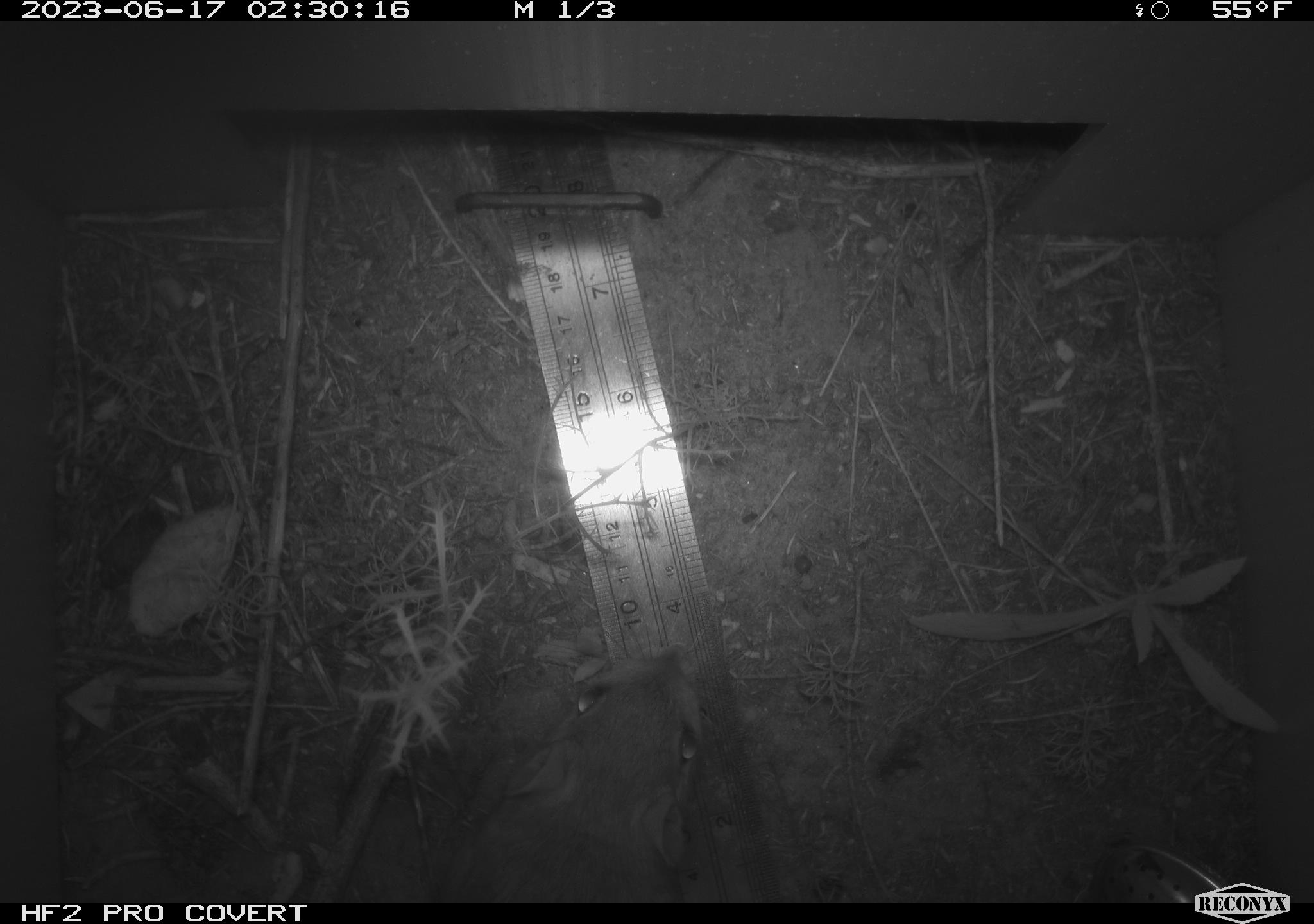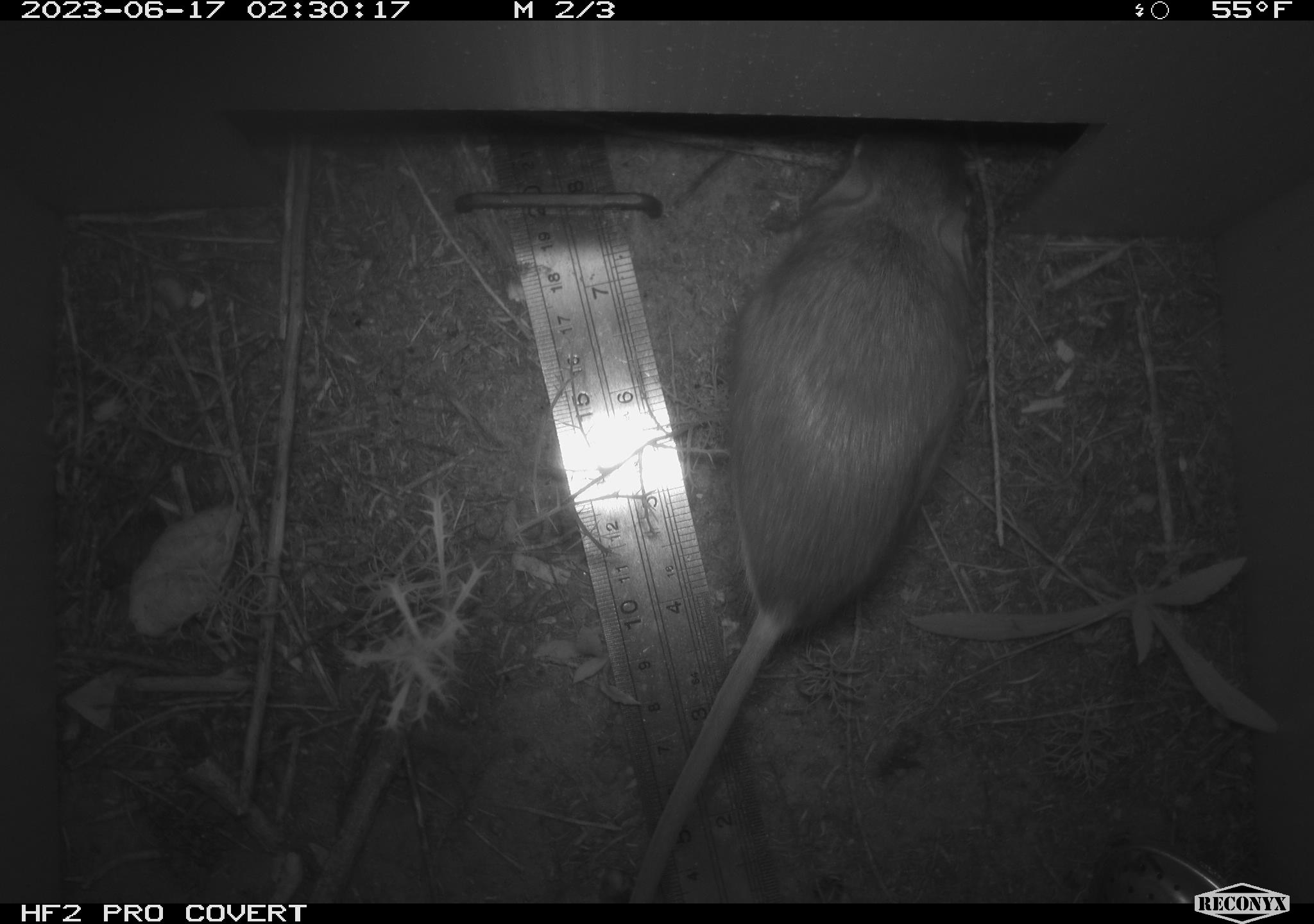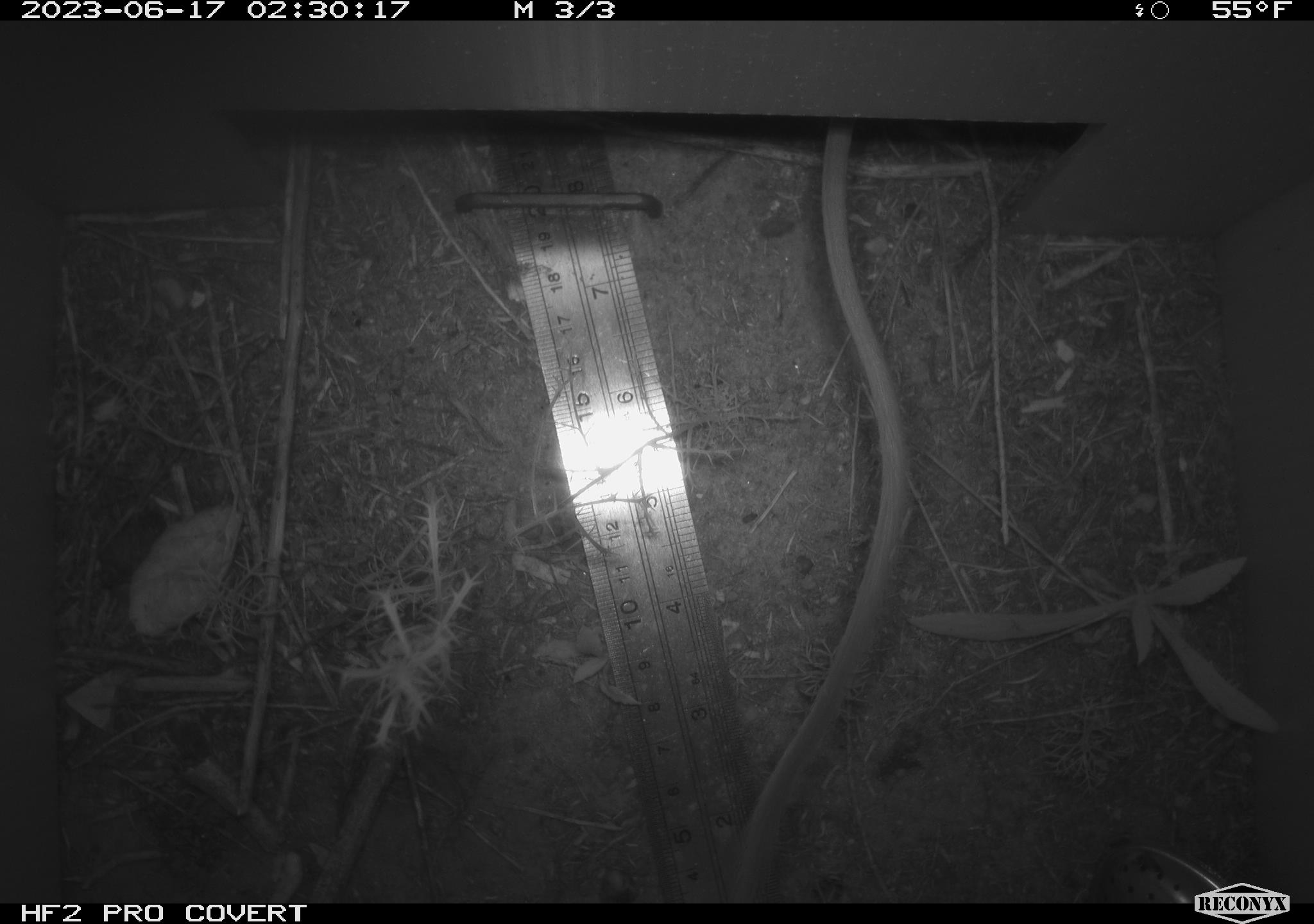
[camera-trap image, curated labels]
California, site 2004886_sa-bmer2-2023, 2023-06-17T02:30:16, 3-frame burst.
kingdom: Animalia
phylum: Chordata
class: Mammalia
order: Rodentia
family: Heteromyidae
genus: Dipodomys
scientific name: Dipodomys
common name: kangaroo rats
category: dipodomys species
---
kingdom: Animalia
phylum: Chordata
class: Mammalia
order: Rodentia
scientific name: Rodentia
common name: mouse species